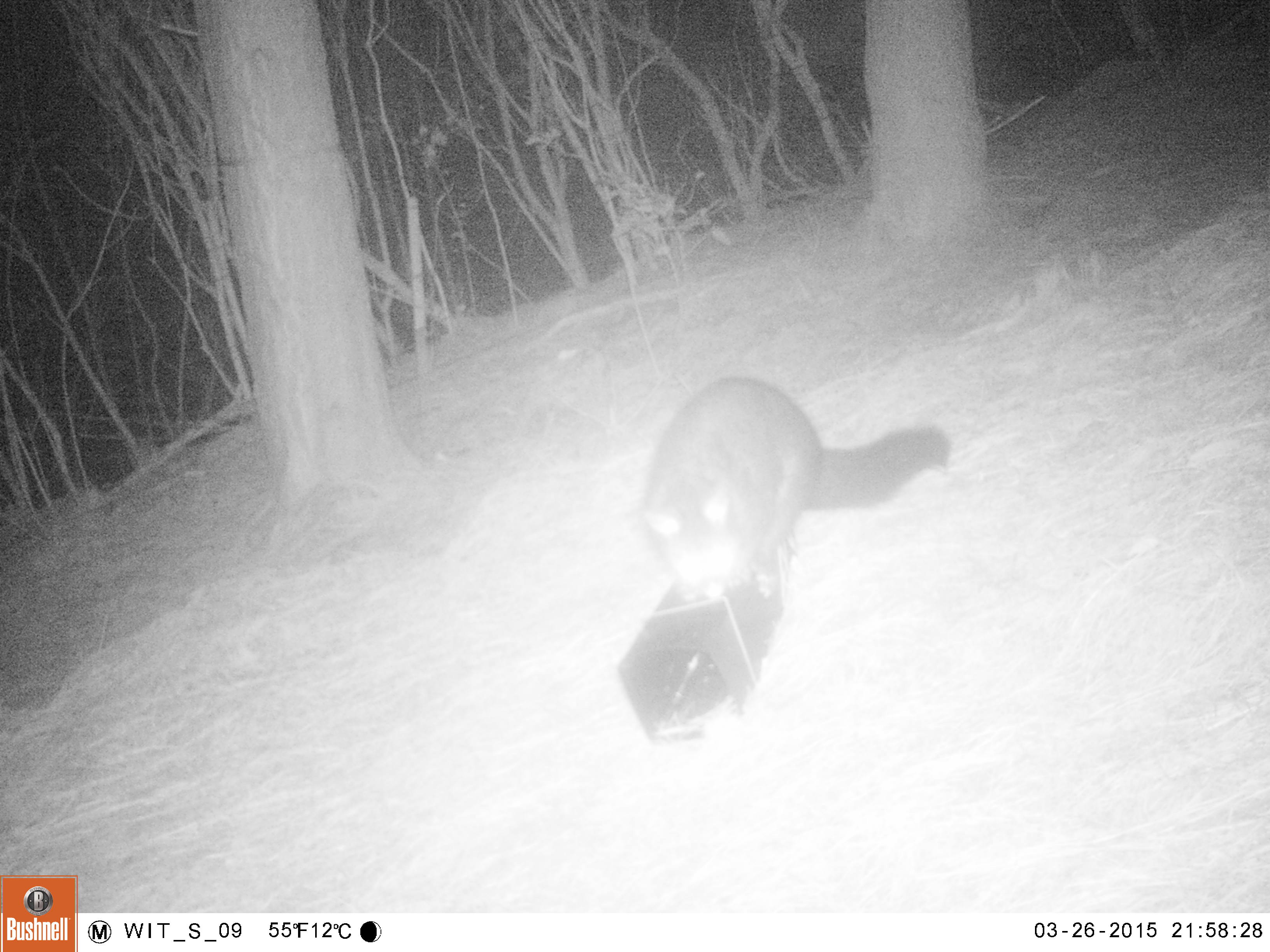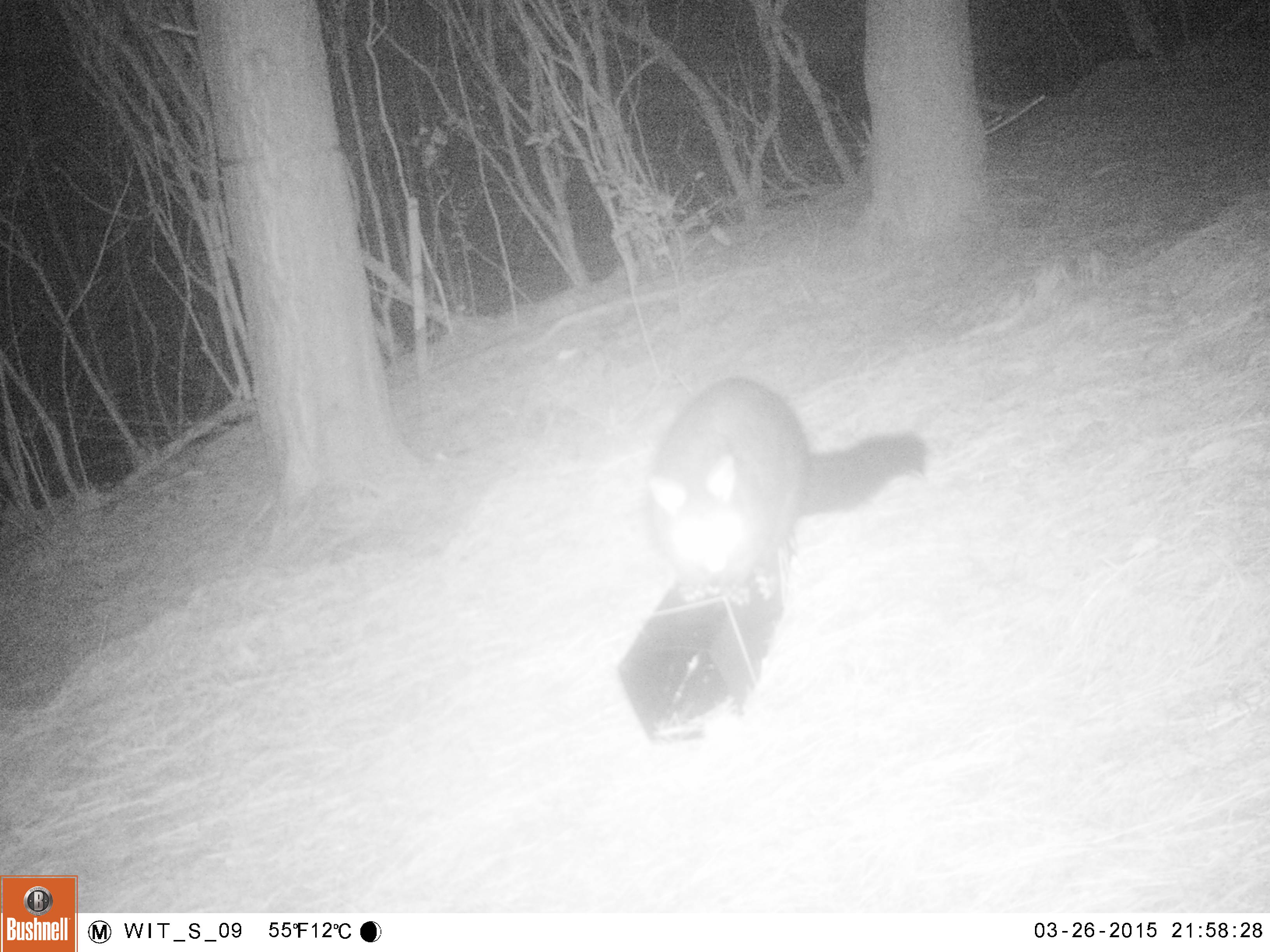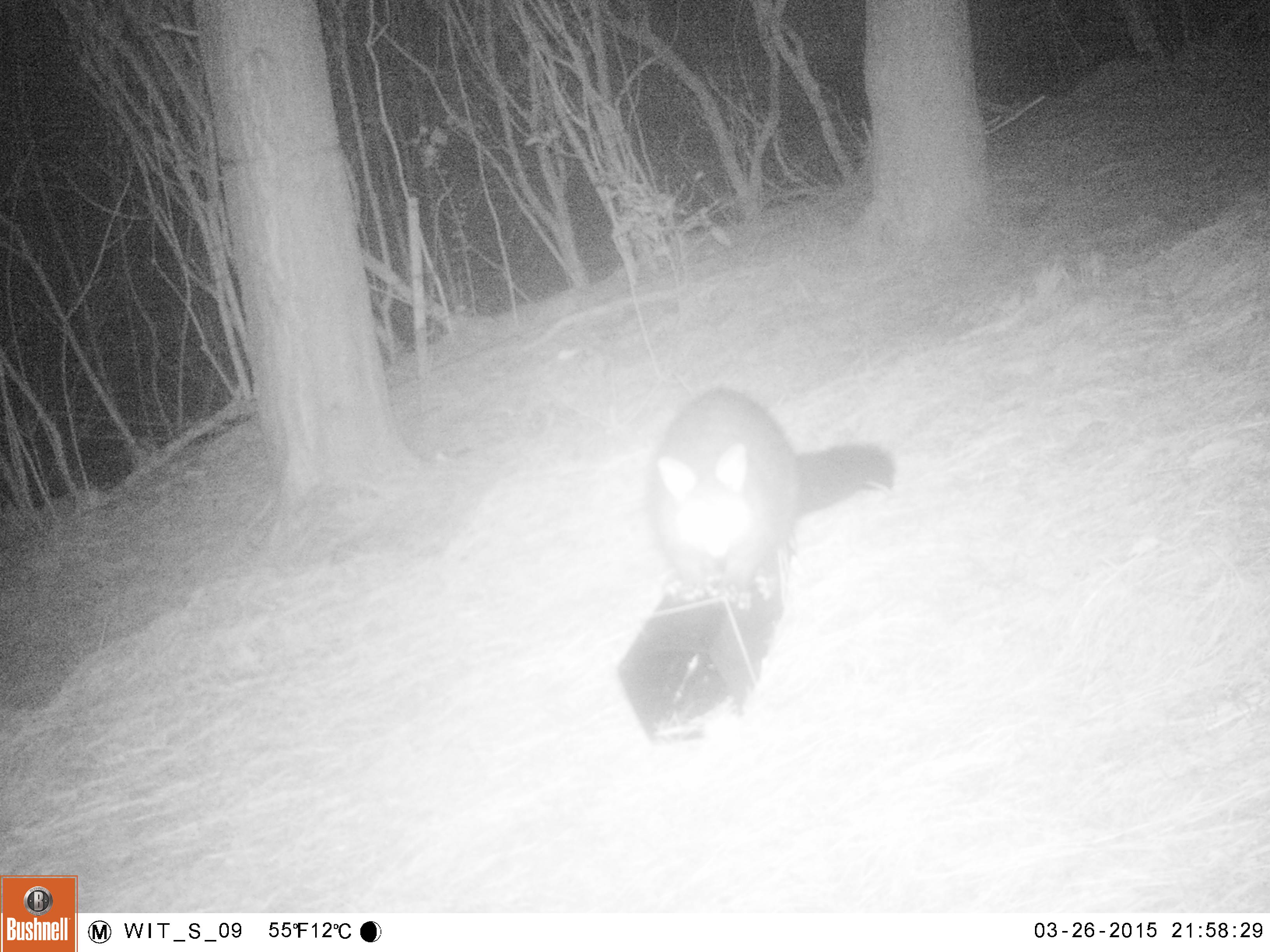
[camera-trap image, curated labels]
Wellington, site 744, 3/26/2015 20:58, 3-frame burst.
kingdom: Animalia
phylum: Chordata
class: Mammalia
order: Didelphimorphia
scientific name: Didelphimorphia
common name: possum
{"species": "possum (Didelphimorphia)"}